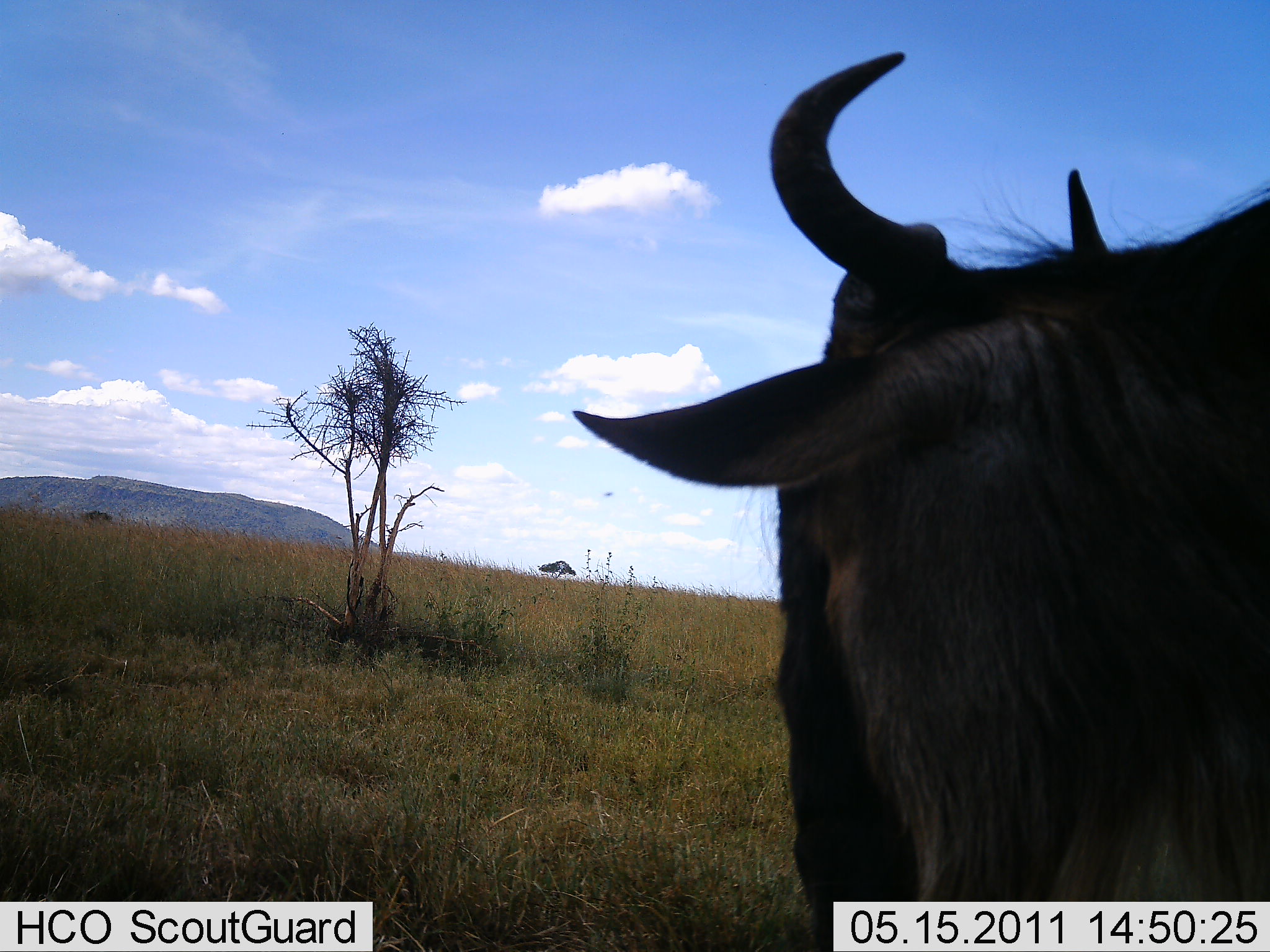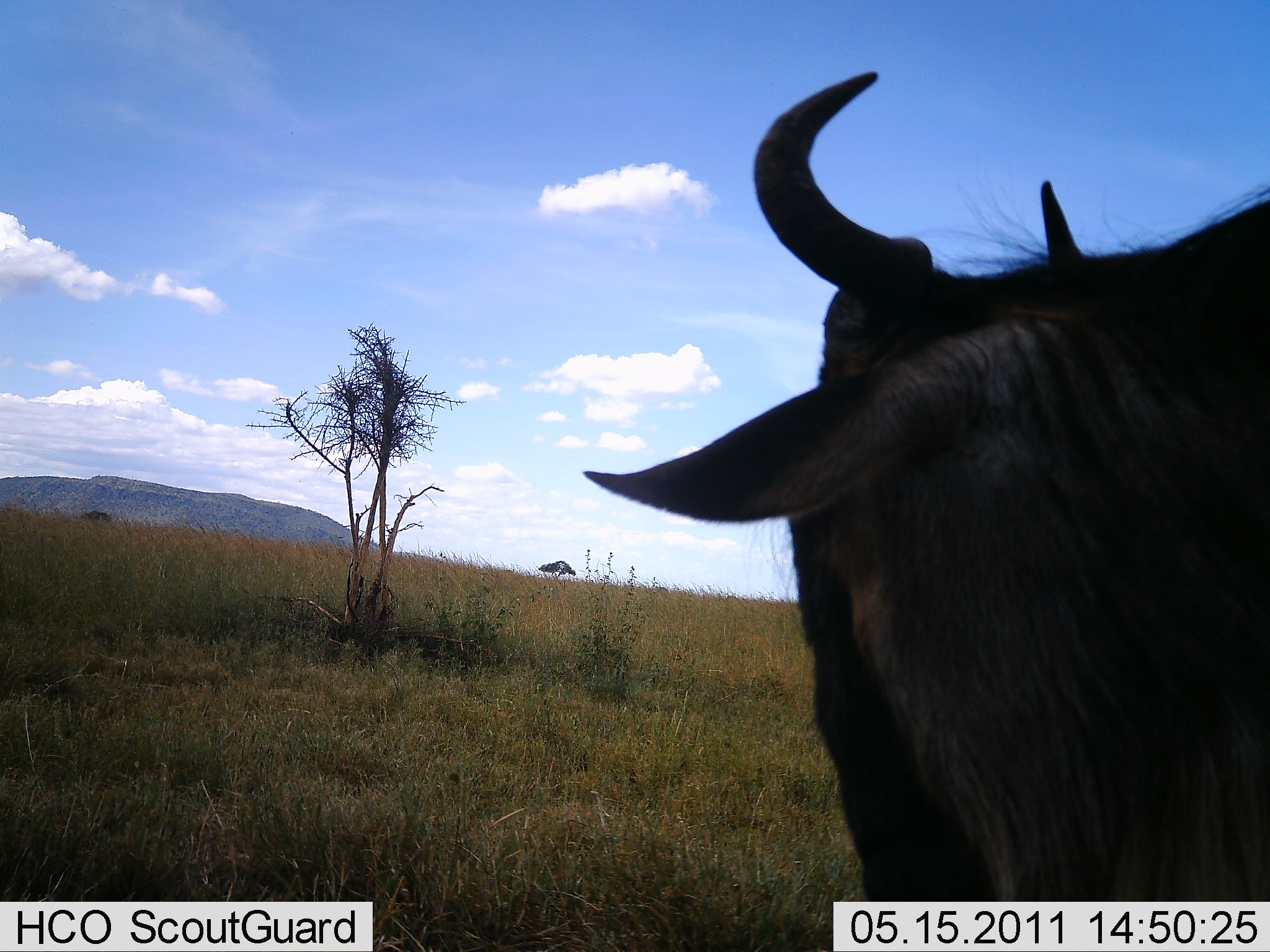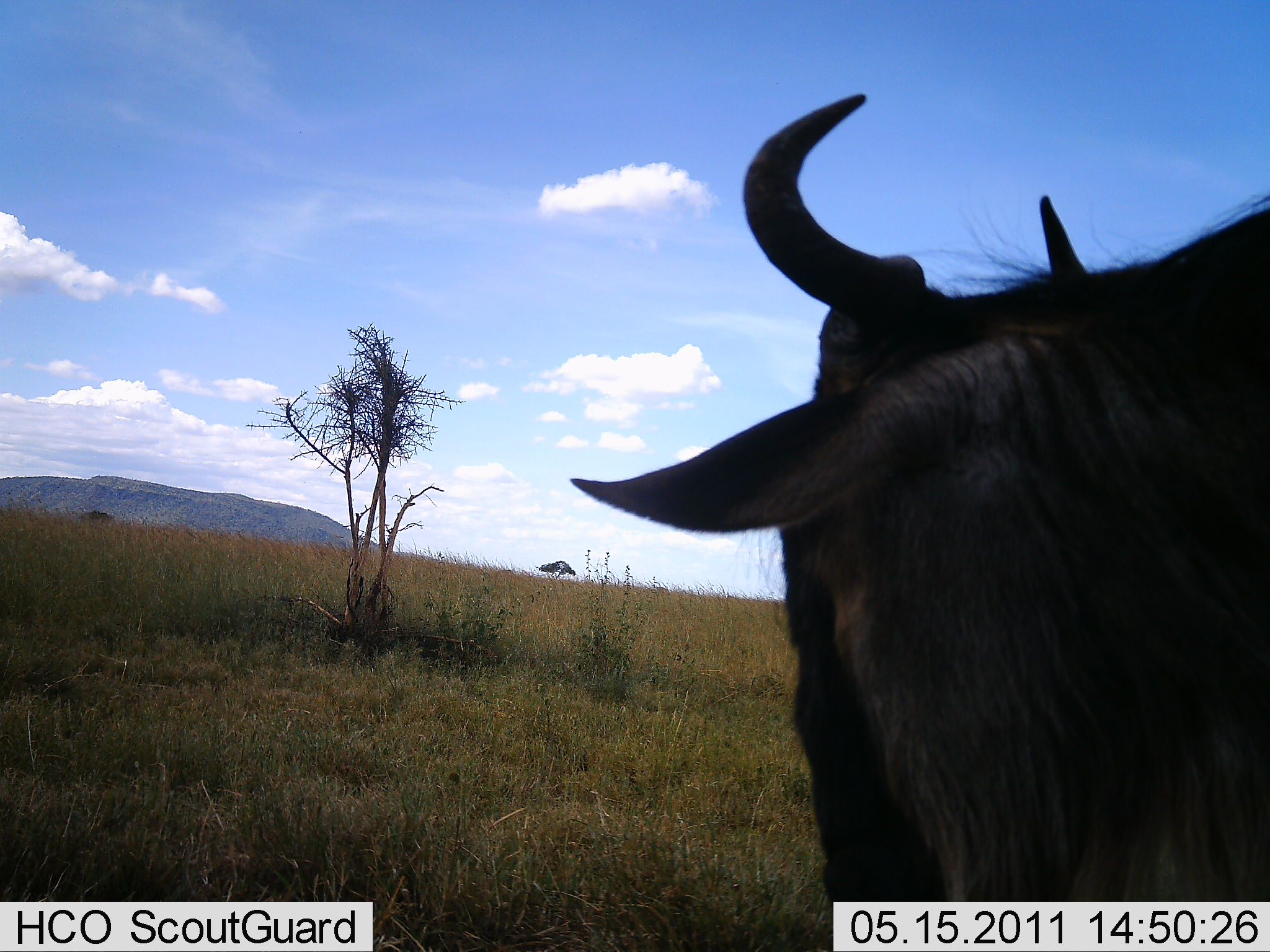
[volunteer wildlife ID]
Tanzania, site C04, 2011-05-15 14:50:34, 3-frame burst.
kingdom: Animalia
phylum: Chordata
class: Mammalia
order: Artiodactyla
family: Bovidae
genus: Connochaetes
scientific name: Connochaetes taurinus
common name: blue wildebeest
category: wildebeest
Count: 1.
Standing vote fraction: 73%.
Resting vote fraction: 9%.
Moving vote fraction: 18%.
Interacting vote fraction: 0%.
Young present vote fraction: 0%.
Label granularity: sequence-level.